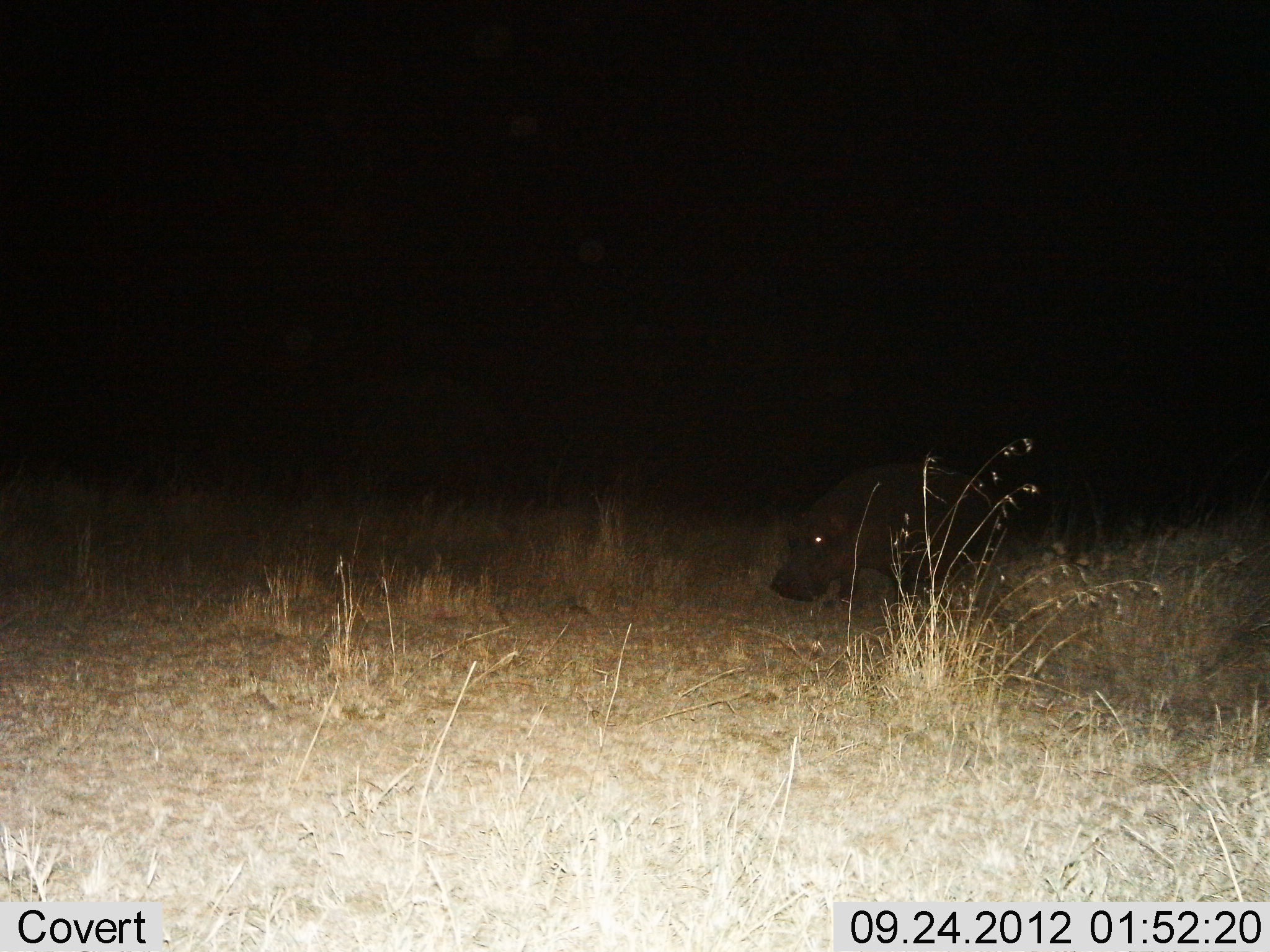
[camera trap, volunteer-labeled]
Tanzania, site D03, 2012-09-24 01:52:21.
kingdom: Animalia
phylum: Chordata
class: Mammalia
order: Artiodactyla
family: Hippopotamidae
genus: Hippopotamus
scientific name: Hippopotamus amphibius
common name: hippopotamus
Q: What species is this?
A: Hippopotamus (Hippopotamus amphibius).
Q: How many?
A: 1.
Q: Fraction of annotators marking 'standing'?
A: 50%.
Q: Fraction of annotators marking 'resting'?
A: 0%.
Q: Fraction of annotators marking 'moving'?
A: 60%.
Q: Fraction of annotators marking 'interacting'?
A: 0%.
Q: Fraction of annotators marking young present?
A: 0%.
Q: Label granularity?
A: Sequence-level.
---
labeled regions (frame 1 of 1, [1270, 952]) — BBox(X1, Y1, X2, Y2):
animal: BBox(770, 461, 996, 607)